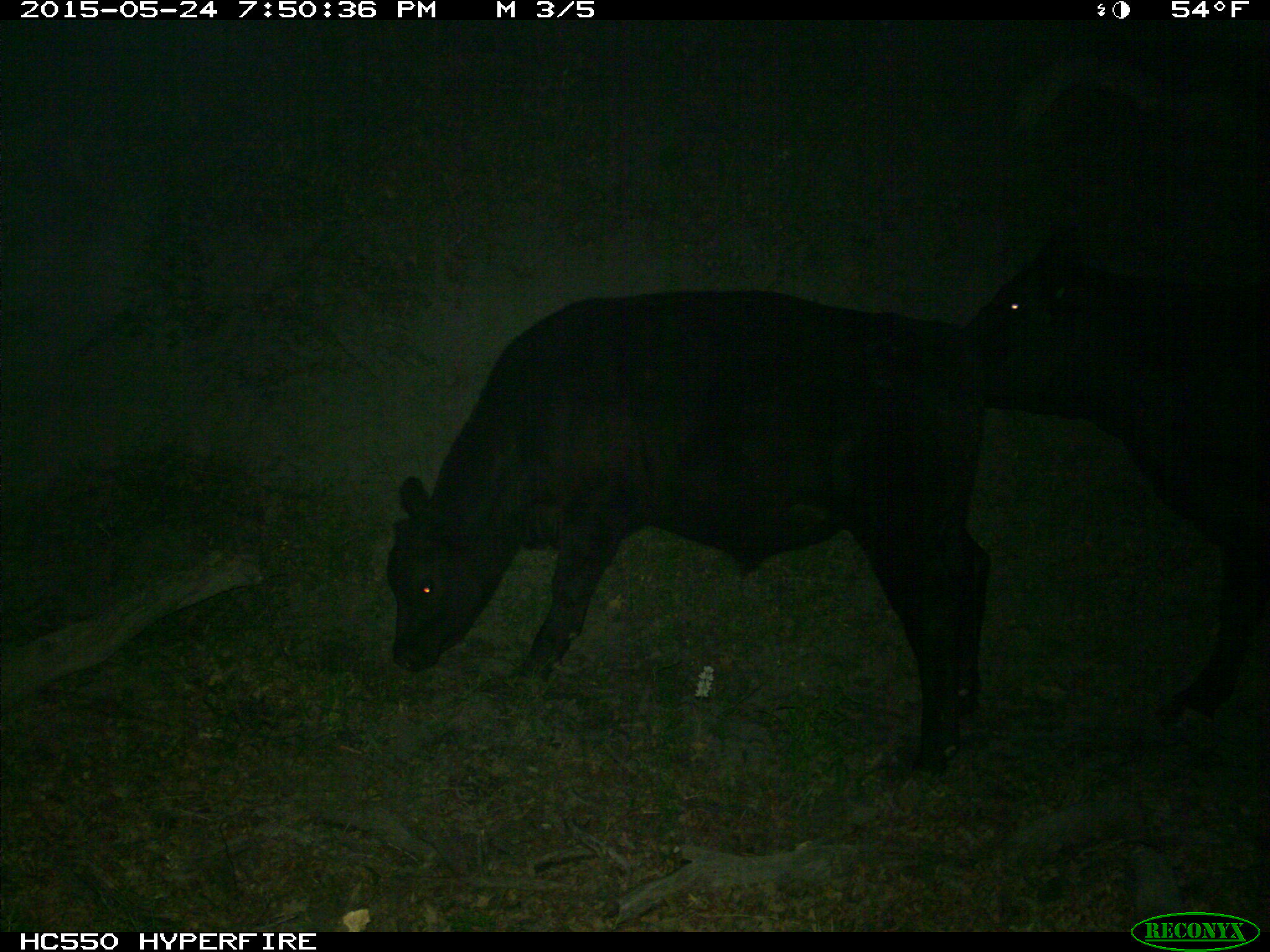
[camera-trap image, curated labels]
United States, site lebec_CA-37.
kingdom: Animalia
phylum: Chordata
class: Mammalia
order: Artiodactyla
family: Bovidae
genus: Bos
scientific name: Bos taurus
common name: domestic cow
Bos taurus (domestic cow).